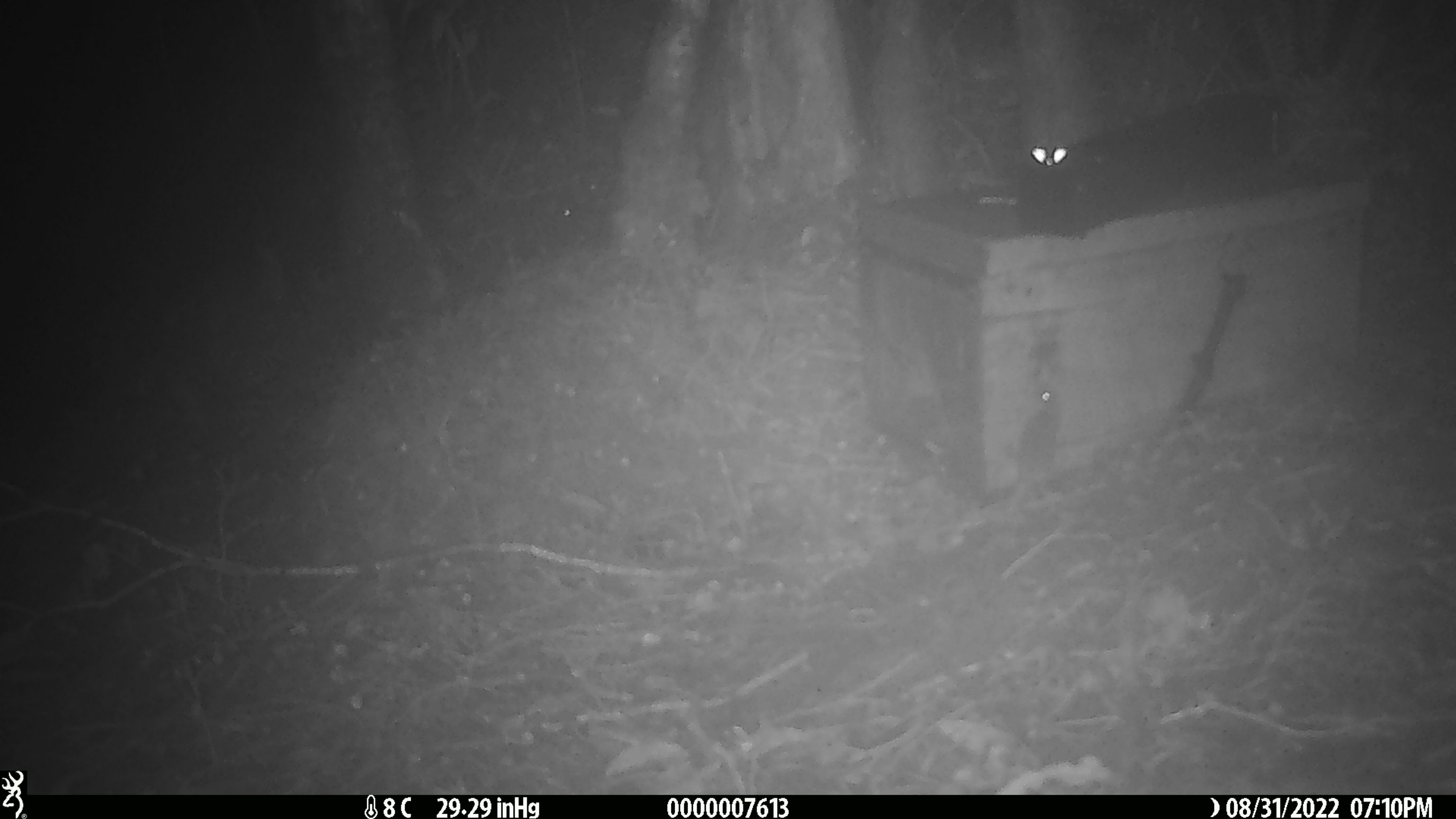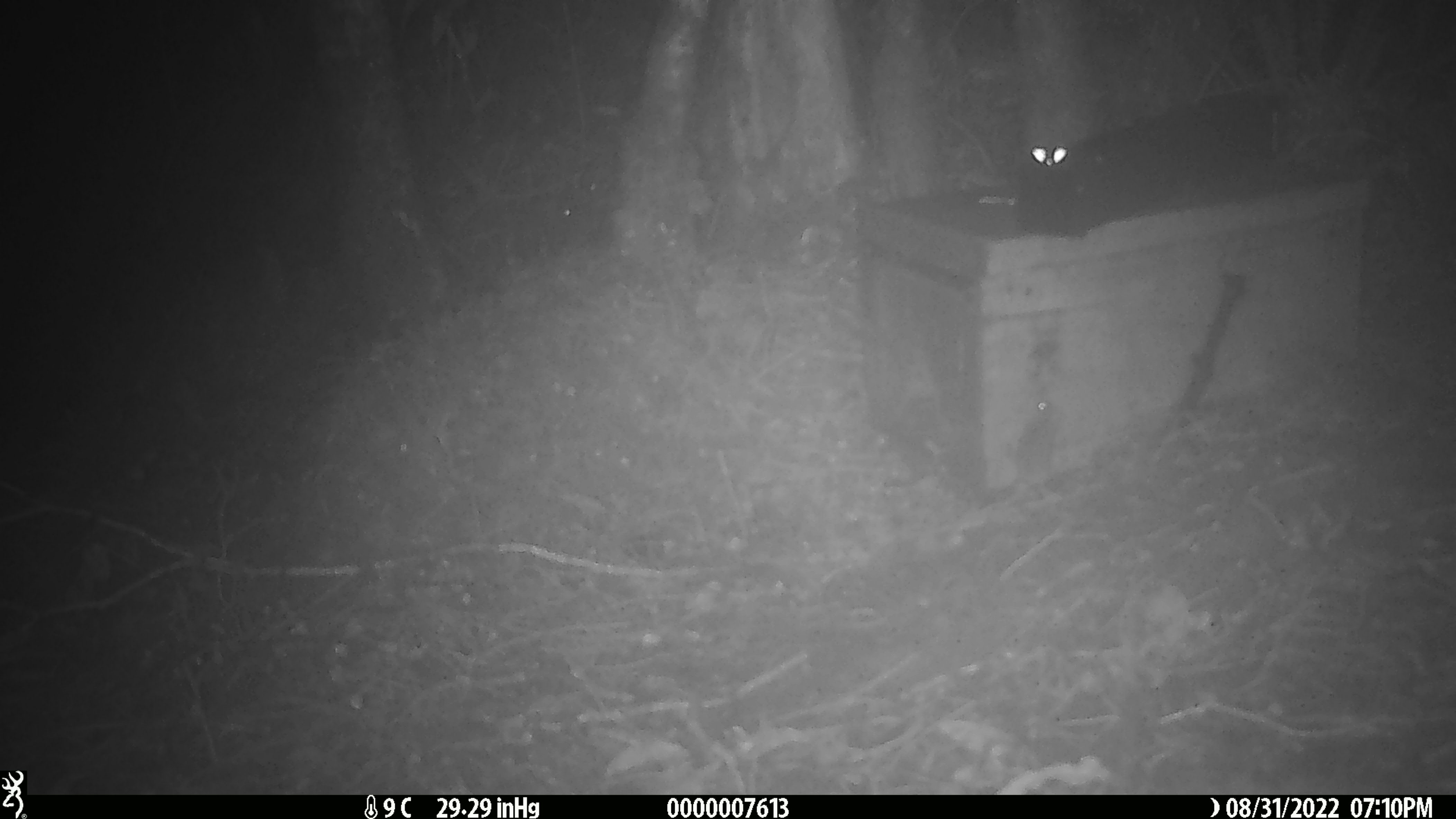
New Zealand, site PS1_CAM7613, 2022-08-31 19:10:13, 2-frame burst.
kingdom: Animalia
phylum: Chordata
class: Mammalia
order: Rodentia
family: Muridae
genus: Mus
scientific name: Mus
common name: mouse